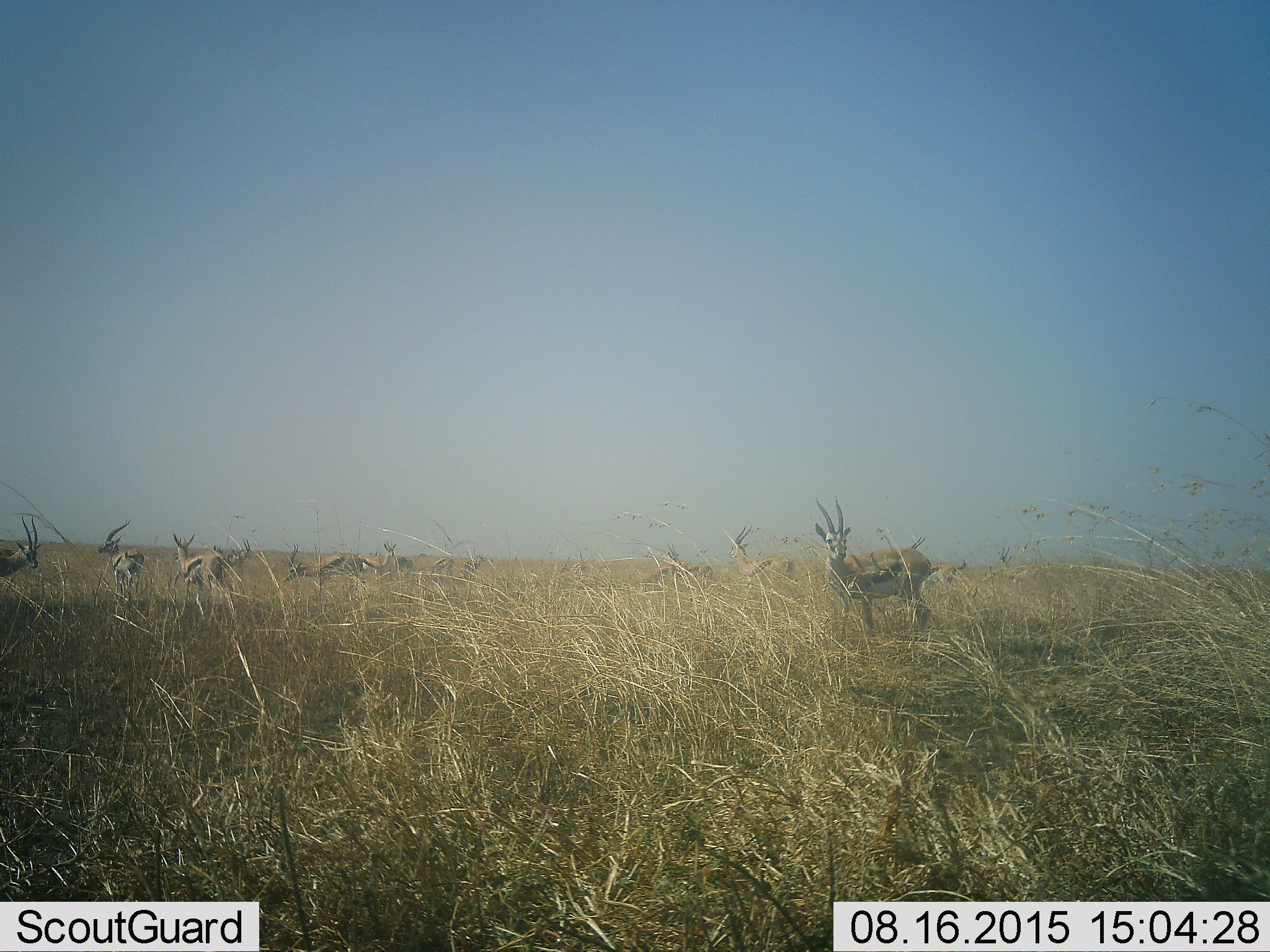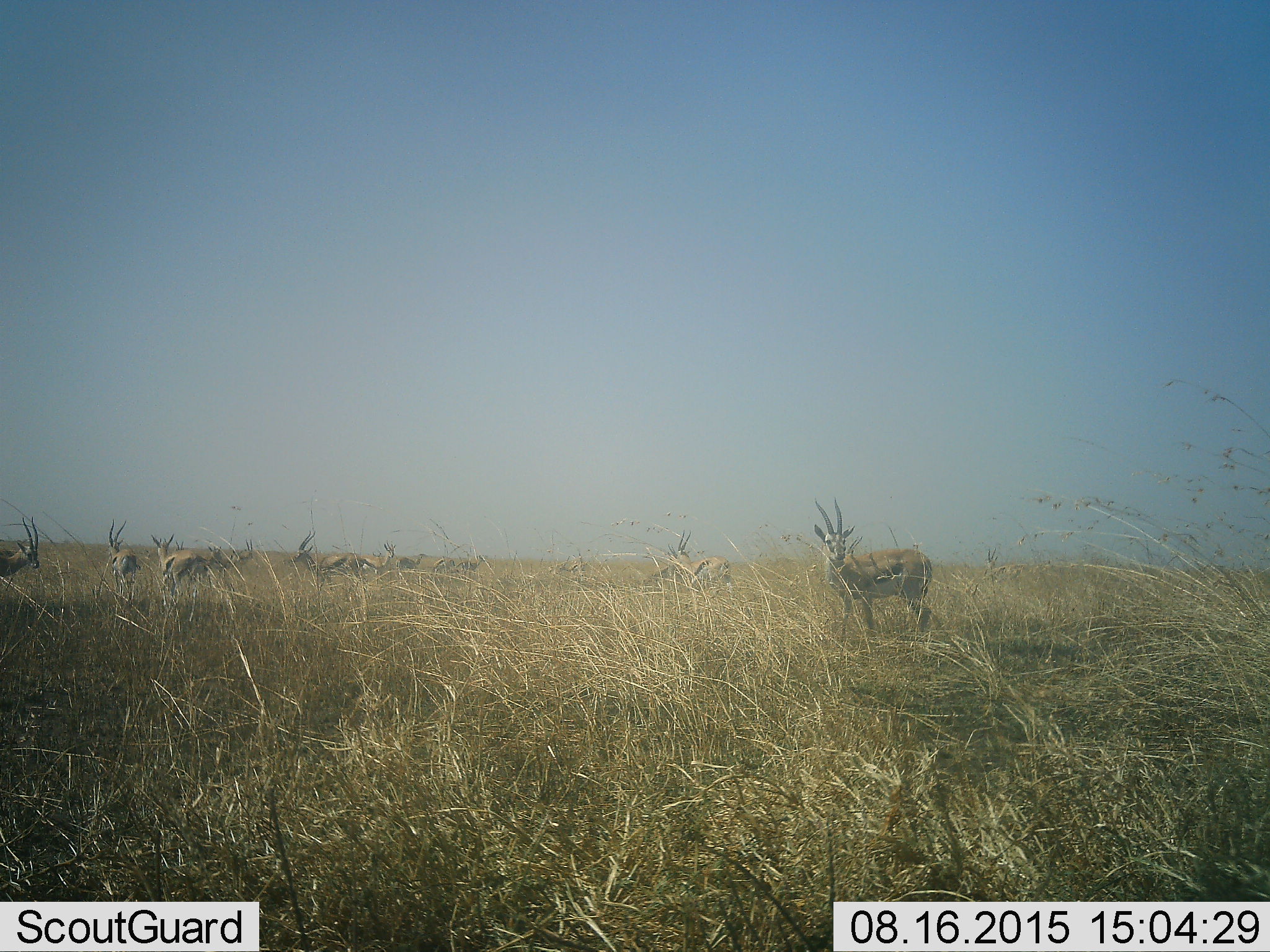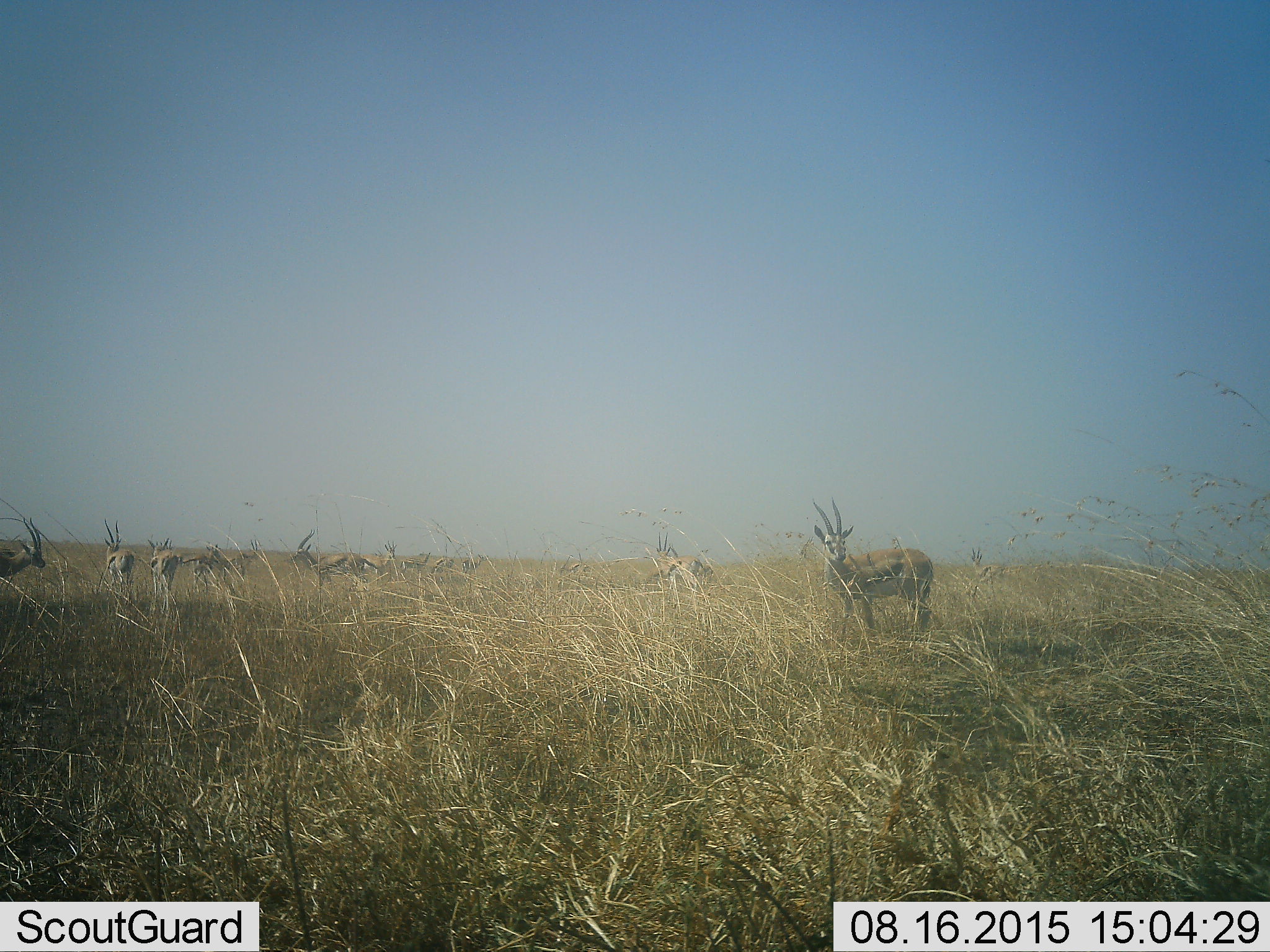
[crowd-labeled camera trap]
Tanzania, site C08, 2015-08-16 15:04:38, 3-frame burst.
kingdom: Animalia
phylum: Chordata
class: Mammalia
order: Artiodactyla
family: Bovidae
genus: Eudorcas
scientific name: Eudorcas thomsonii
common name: thomson's gazelle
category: gazellethomsons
Gazellethomsons (thomson's gazelle) (Eudorcas thomsonii), count 11-50. Behavior (volunteer vote fractions): standing 76%, resting 12%, moving 59%, interacting 6%. Young present (vote fraction): 6%. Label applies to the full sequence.